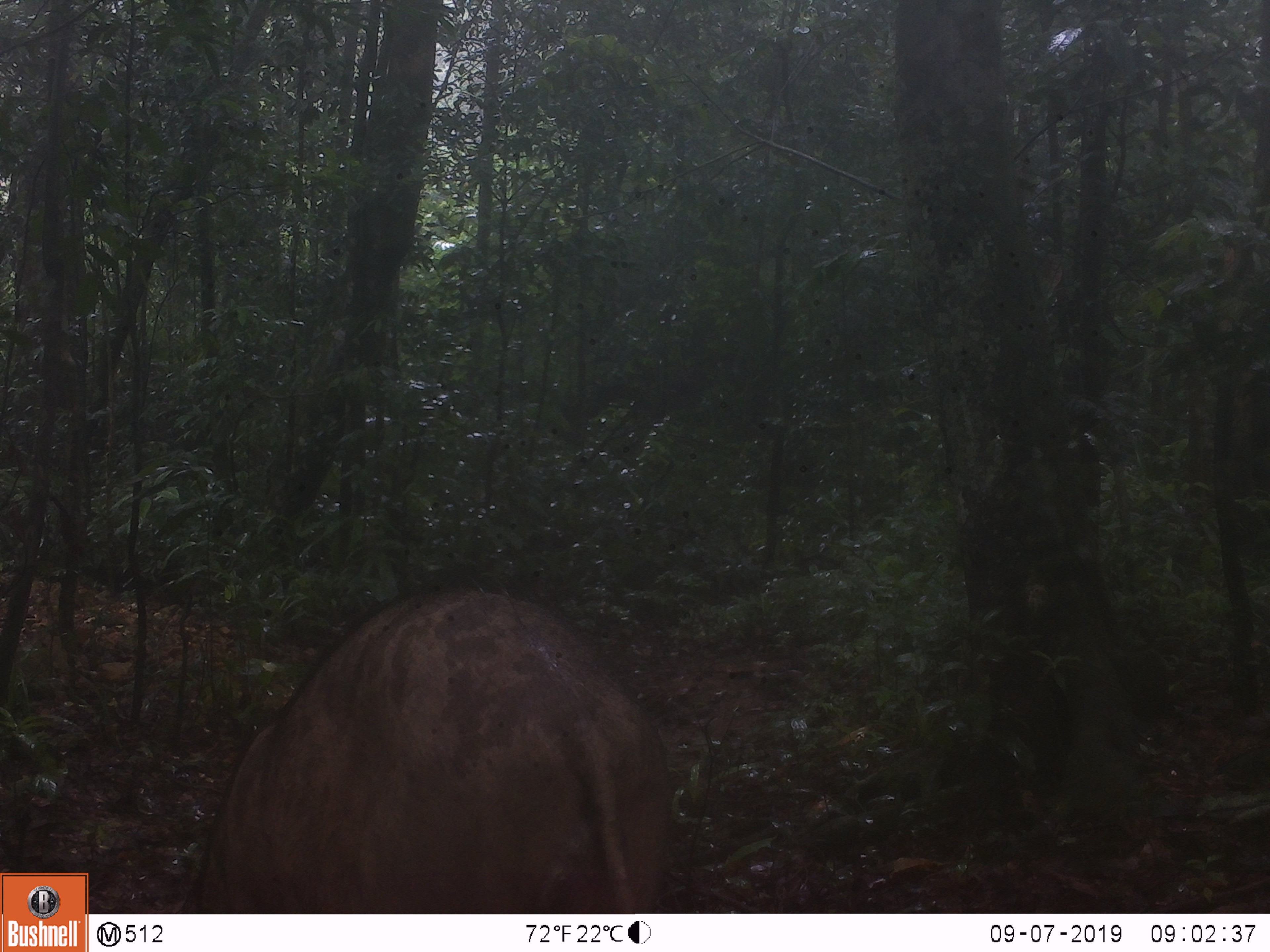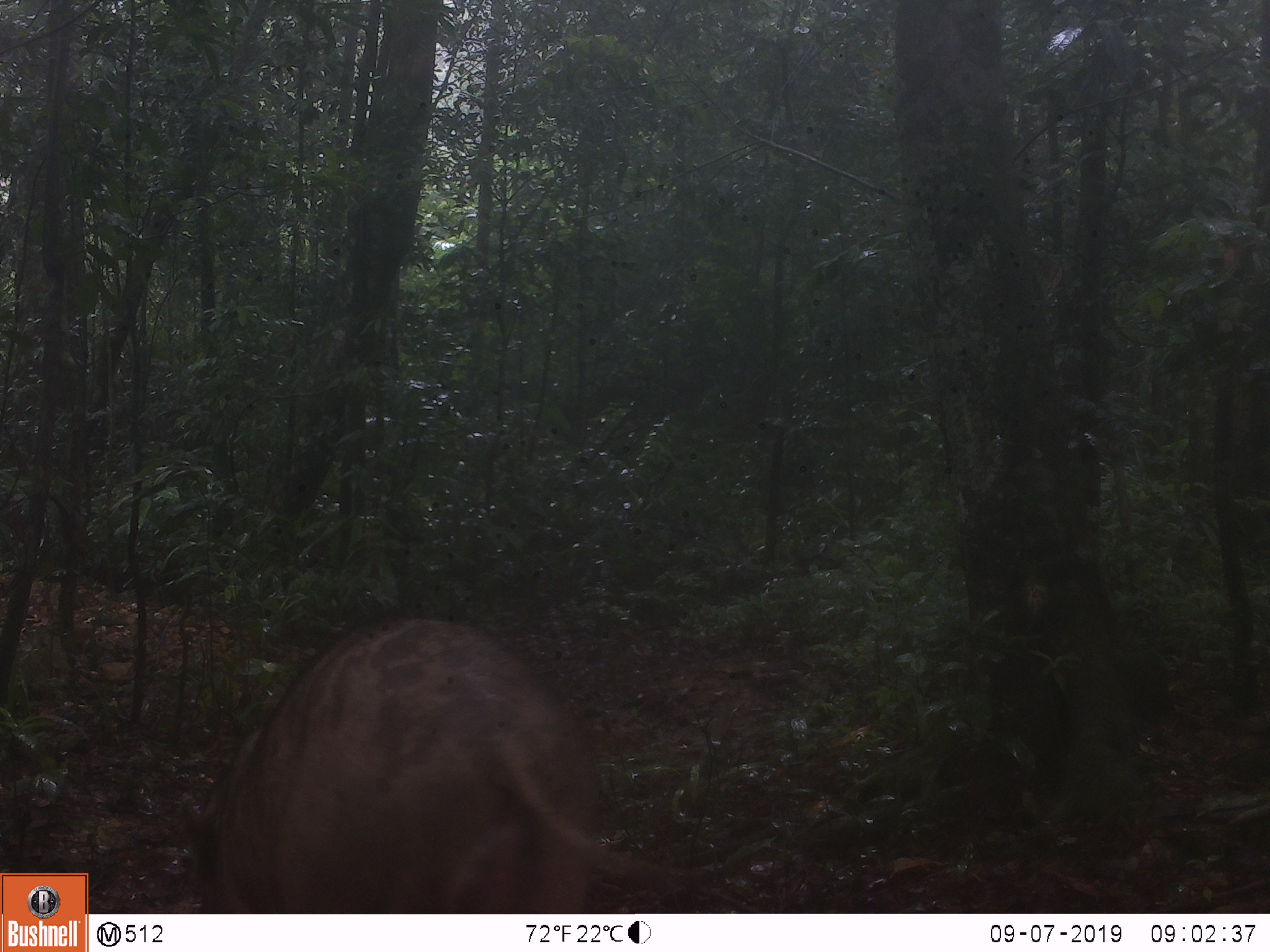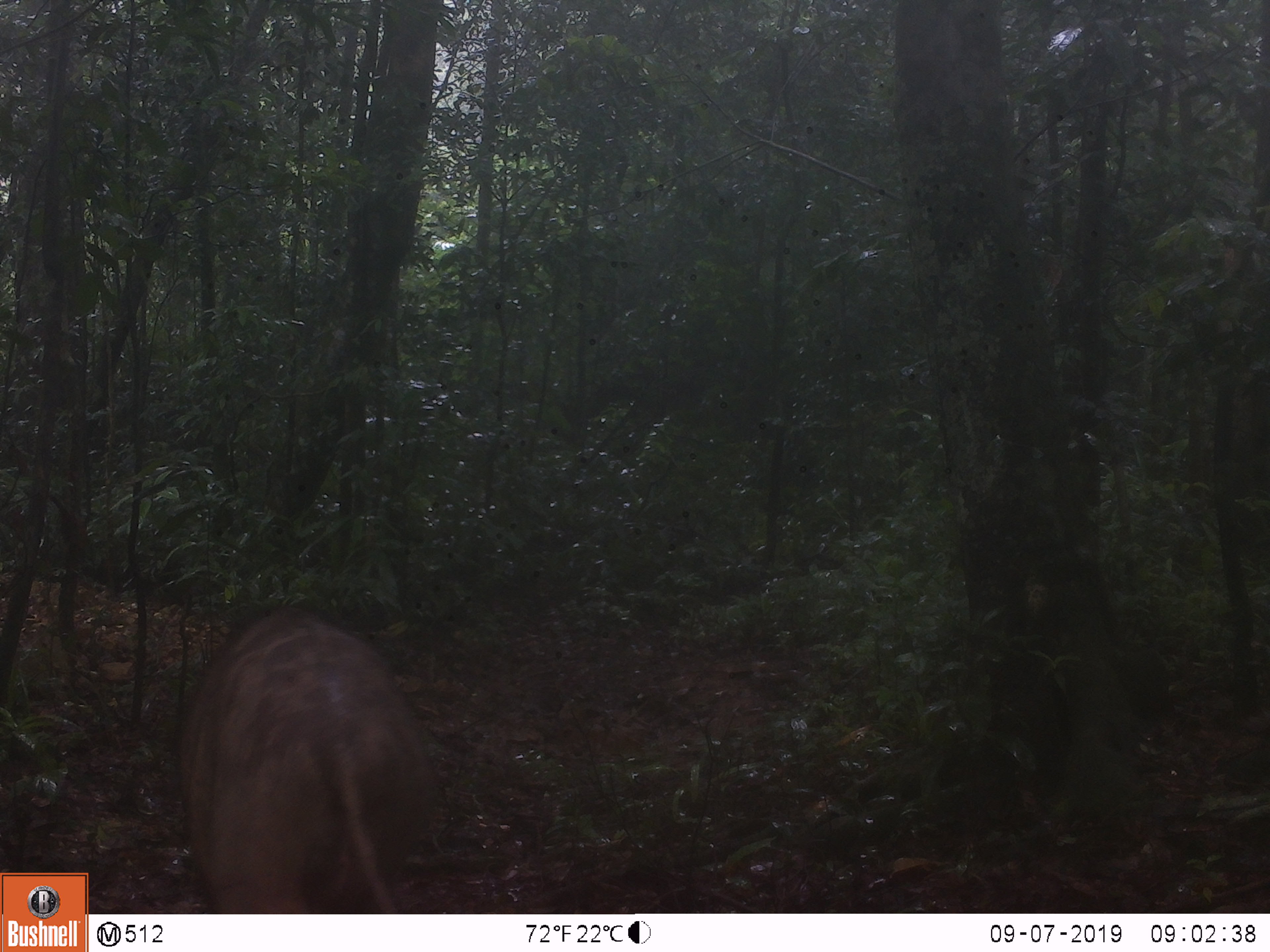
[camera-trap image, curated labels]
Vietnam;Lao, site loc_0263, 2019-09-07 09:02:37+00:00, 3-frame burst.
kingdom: Animalia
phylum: Chordata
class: Mammalia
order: Artiodactyla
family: Suidae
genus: Sus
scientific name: Sus scrofa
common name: eurasian wild pig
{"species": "eurasian wild pig (Sus scrofa)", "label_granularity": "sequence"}